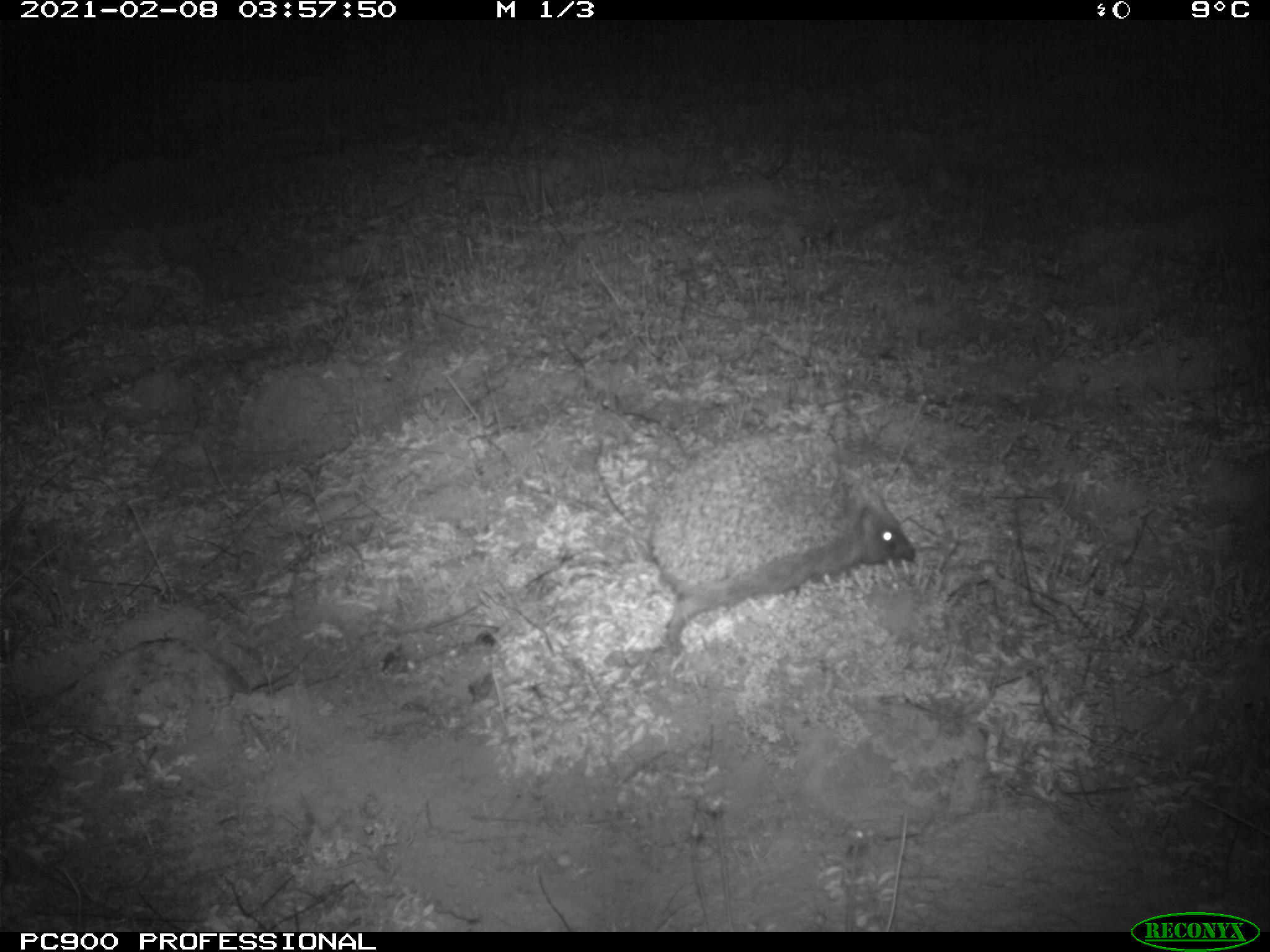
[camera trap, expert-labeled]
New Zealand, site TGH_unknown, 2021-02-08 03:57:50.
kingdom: Animalia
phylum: Chordata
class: Mammalia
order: Eulipotyphla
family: Erinaceidae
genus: Erinaceus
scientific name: Erinaceus europaeus europaeus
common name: european hedgehog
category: hedgehog